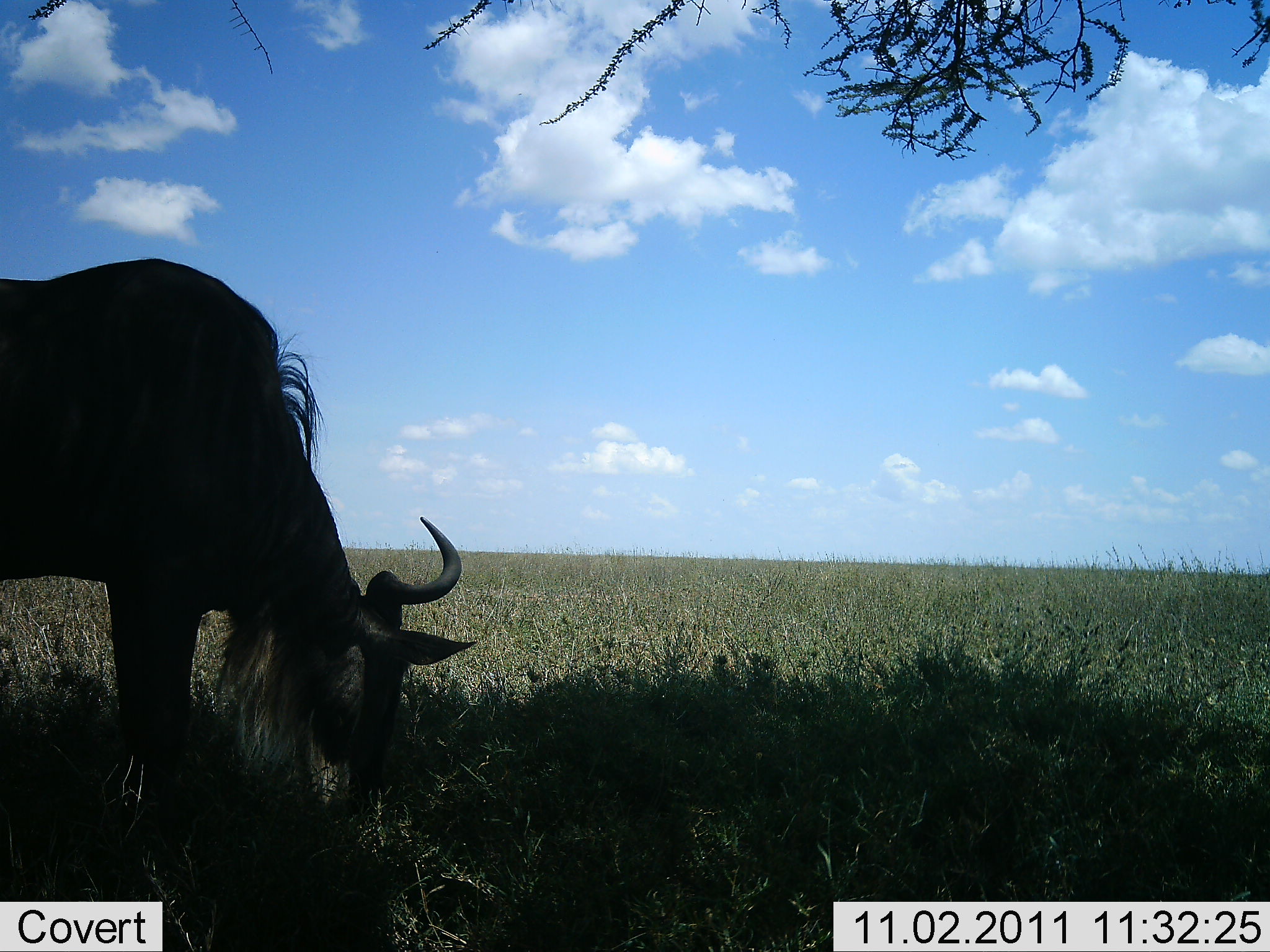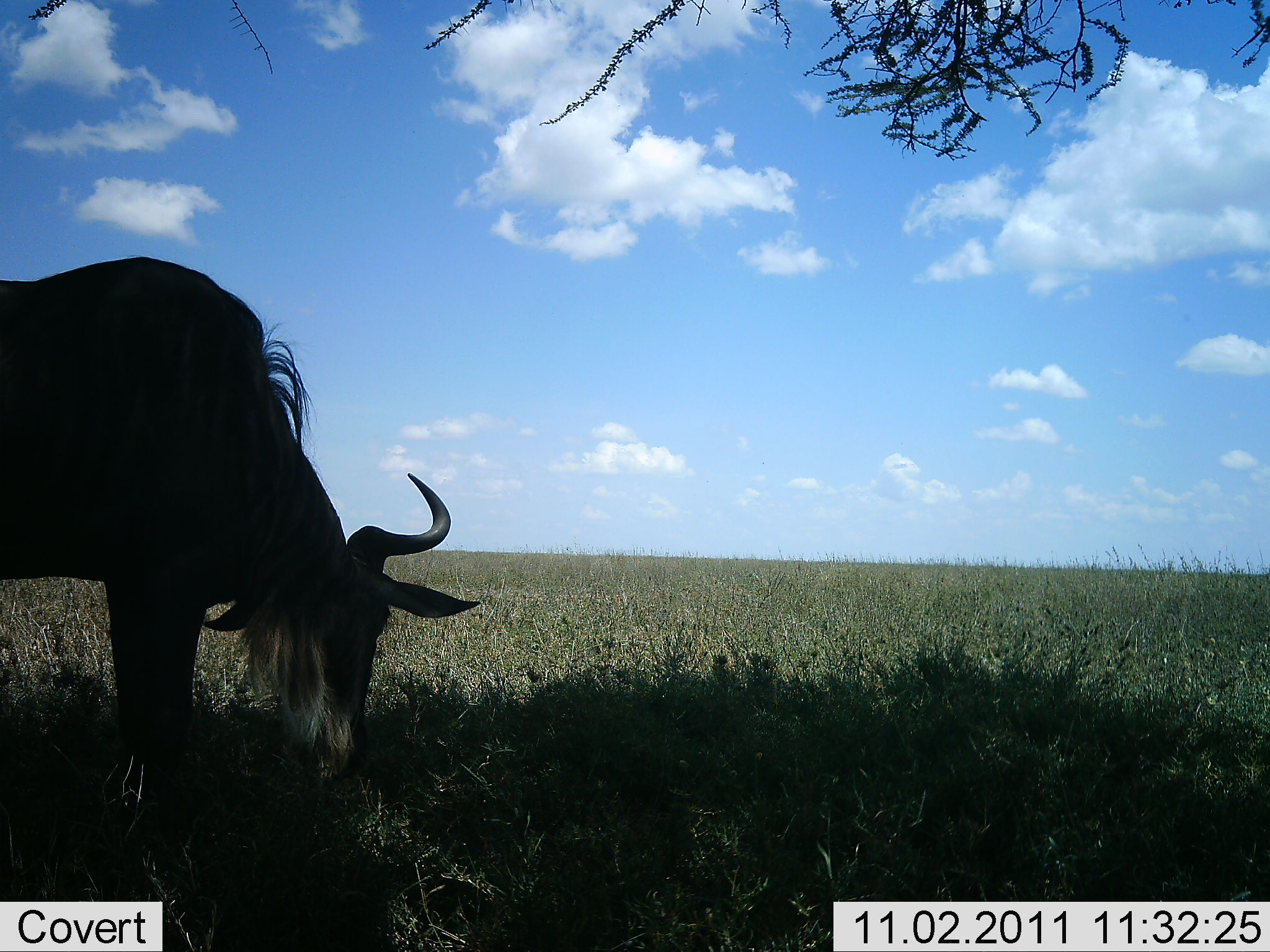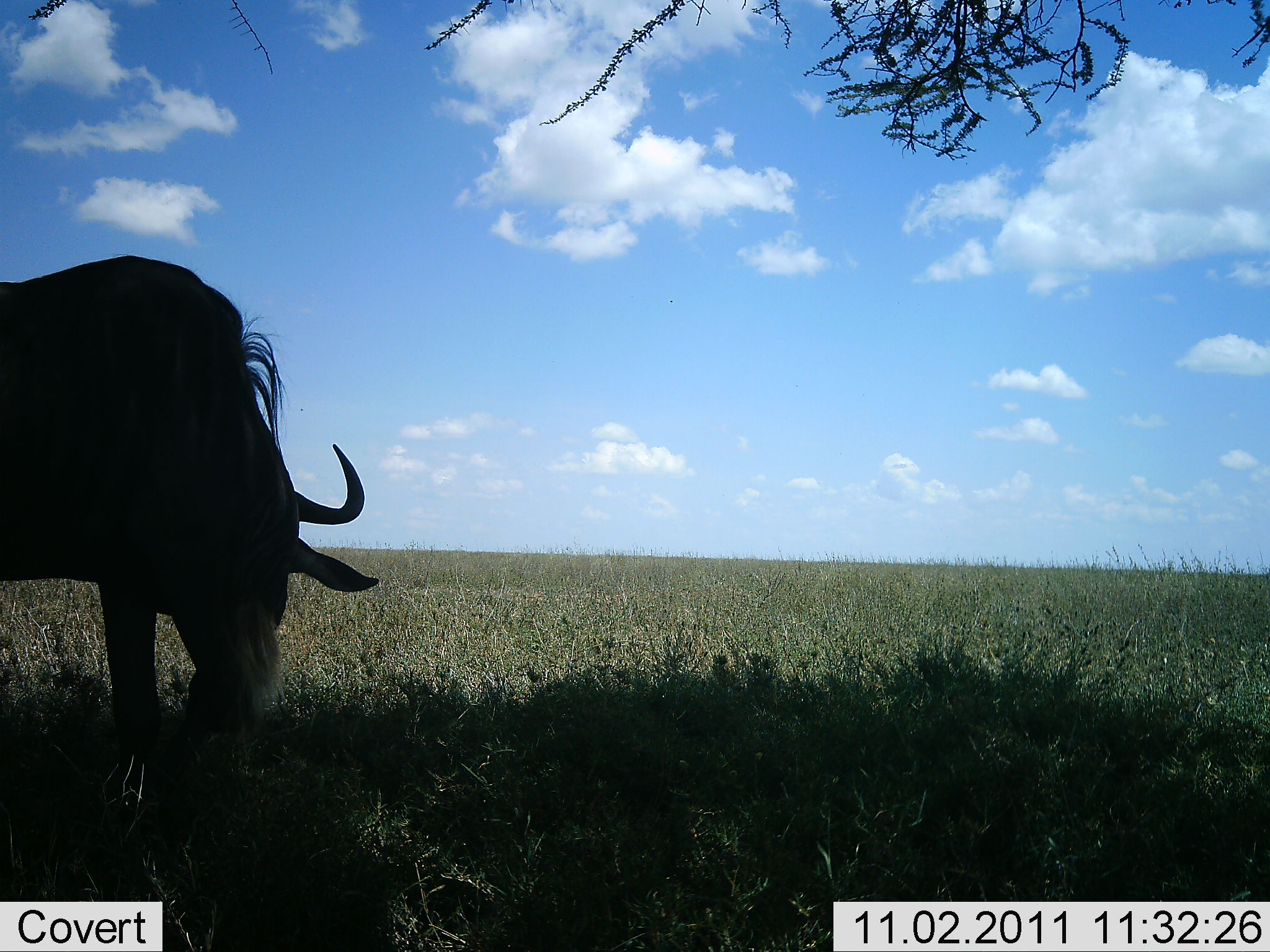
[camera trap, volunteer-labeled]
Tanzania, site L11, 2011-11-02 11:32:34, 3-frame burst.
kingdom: Animalia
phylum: Chordata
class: Mammalia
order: Artiodactyla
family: Bovidae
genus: Connochaetes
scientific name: Connochaetes taurinus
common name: blue wildebeest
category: wildebeest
Wildebeest (blue wildebeest) (Connochaetes taurinus), count 1. Behavior (volunteer vote fractions): standing 0%, resting 0%, moving 0%, interacting 0%. Young present (vote fraction): 0%. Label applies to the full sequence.